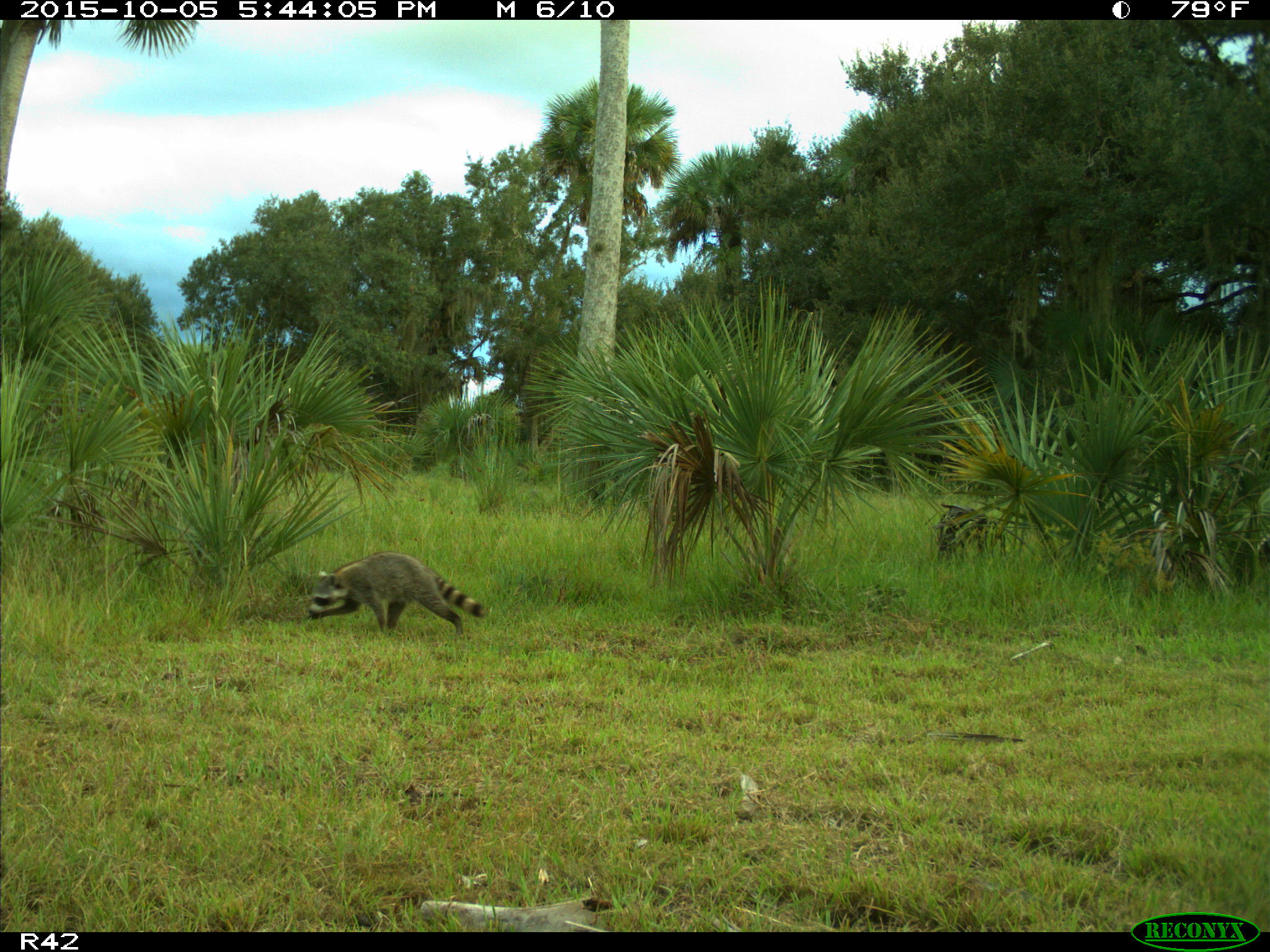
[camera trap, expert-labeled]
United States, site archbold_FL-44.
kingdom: Animalia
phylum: Chordata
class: Mammalia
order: Carnivora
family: Procyonidae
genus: Procyon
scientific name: Procyon lotor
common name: common raccoon